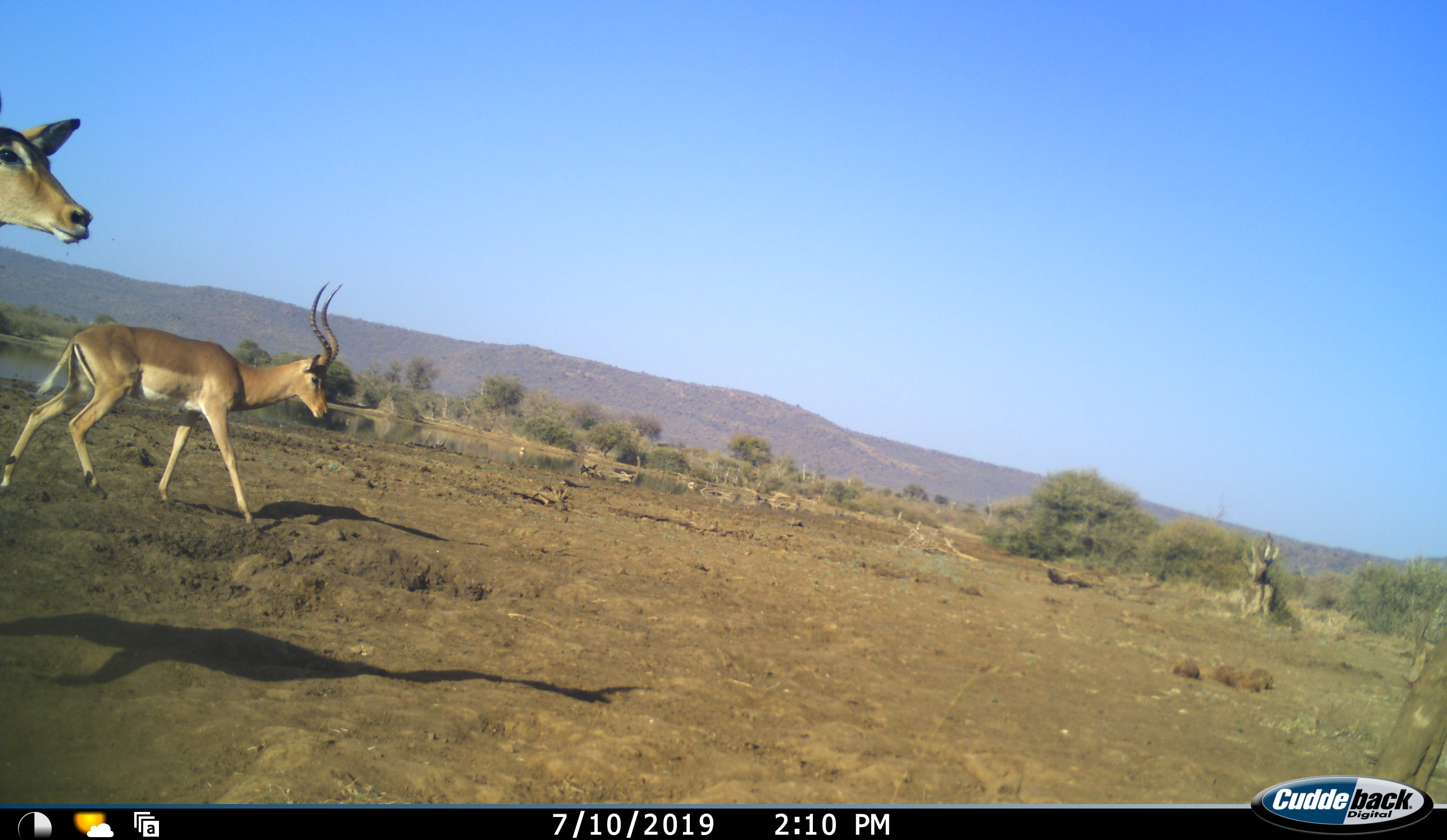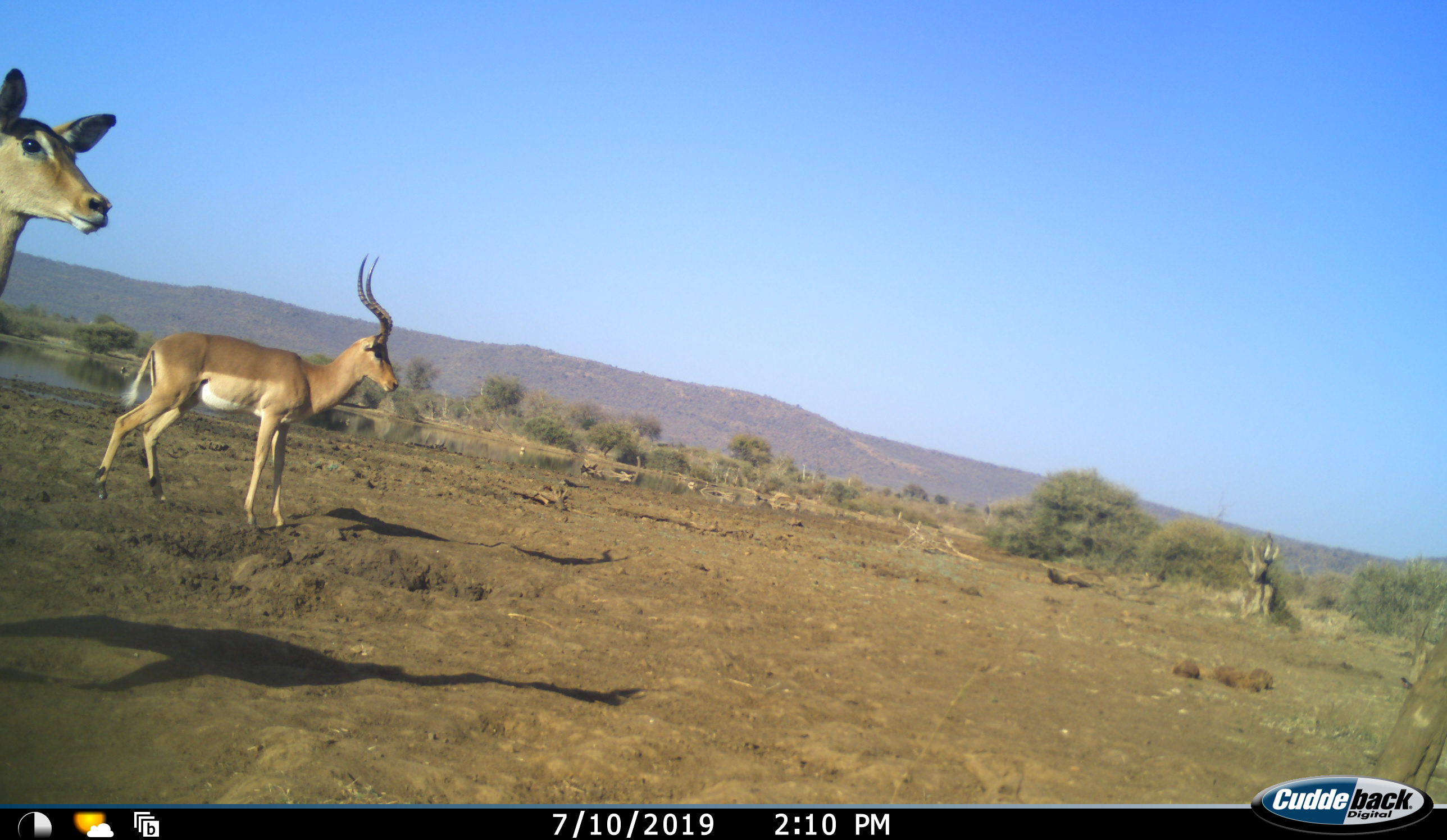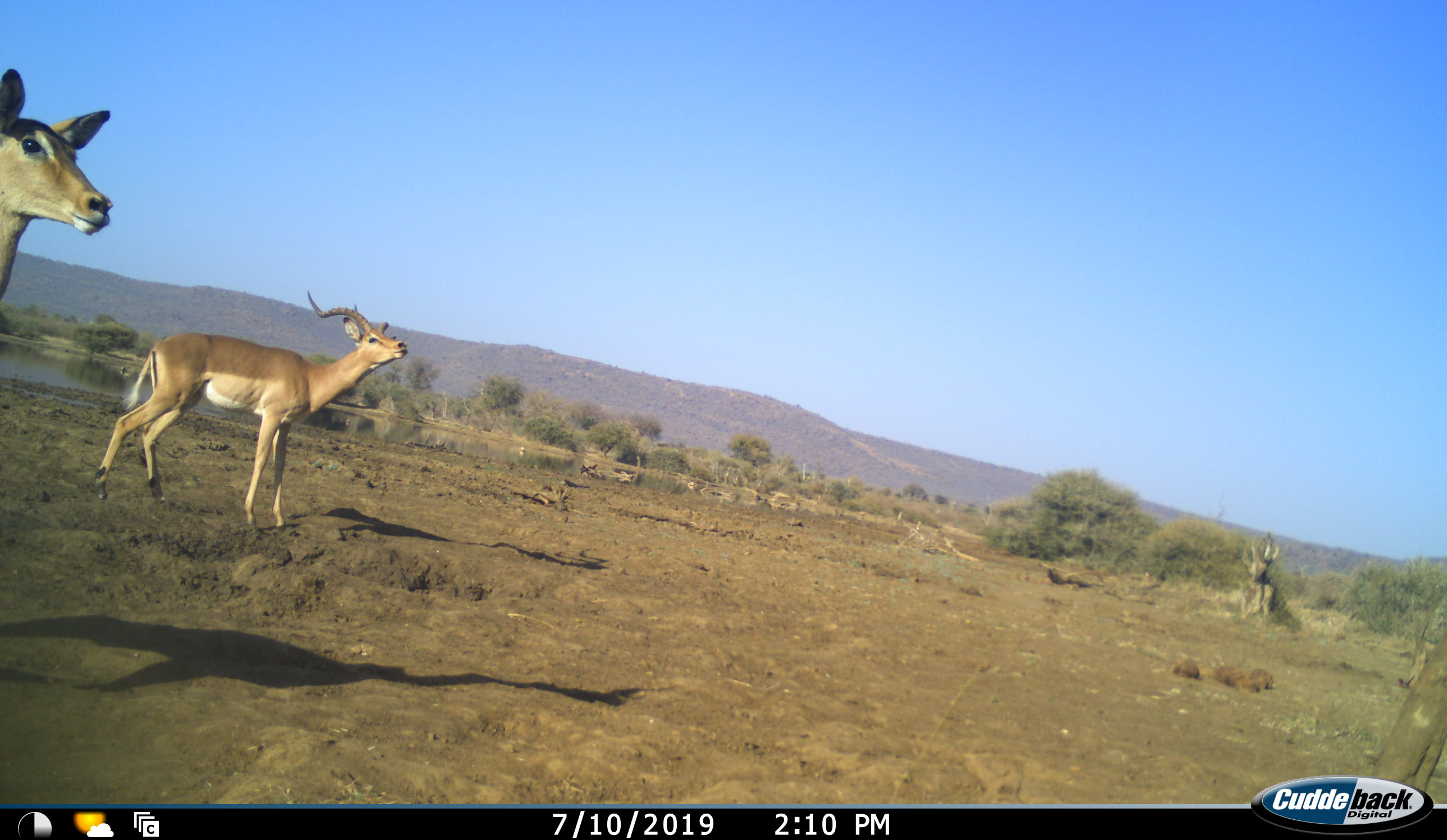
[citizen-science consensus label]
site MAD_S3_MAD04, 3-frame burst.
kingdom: Animalia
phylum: Chordata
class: Mammalia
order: Artiodactyla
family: Bovidae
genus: Aepyceros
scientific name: Aepyceros melampus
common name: impala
Impala (Aepyceros melampus), count 2. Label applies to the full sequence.